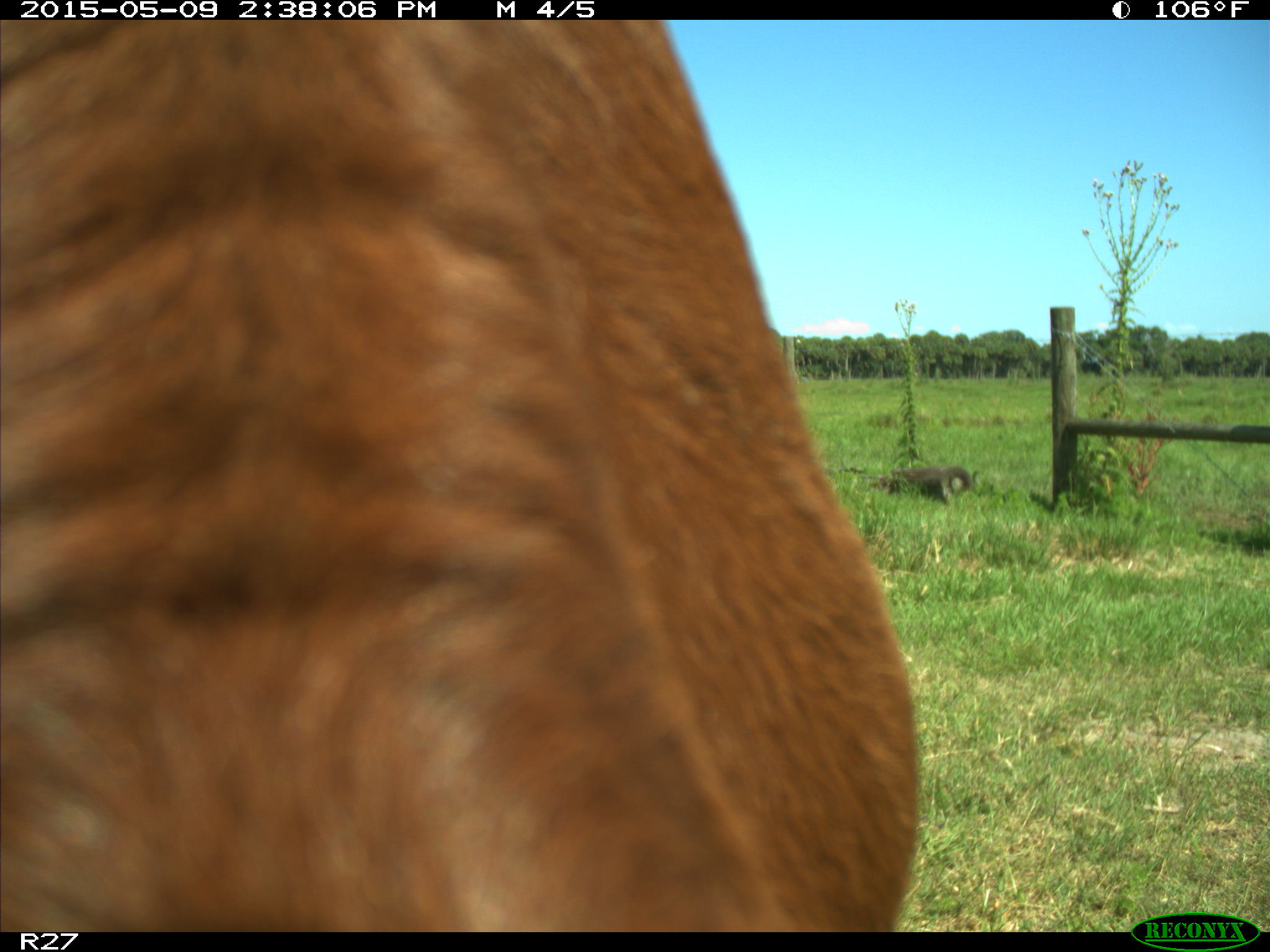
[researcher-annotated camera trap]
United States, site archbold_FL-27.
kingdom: Animalia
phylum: Chordata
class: Mammalia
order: Artiodactyla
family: Bovidae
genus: Bos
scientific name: Bos taurus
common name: domestic cow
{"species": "Bos taurus (domestic cow)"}